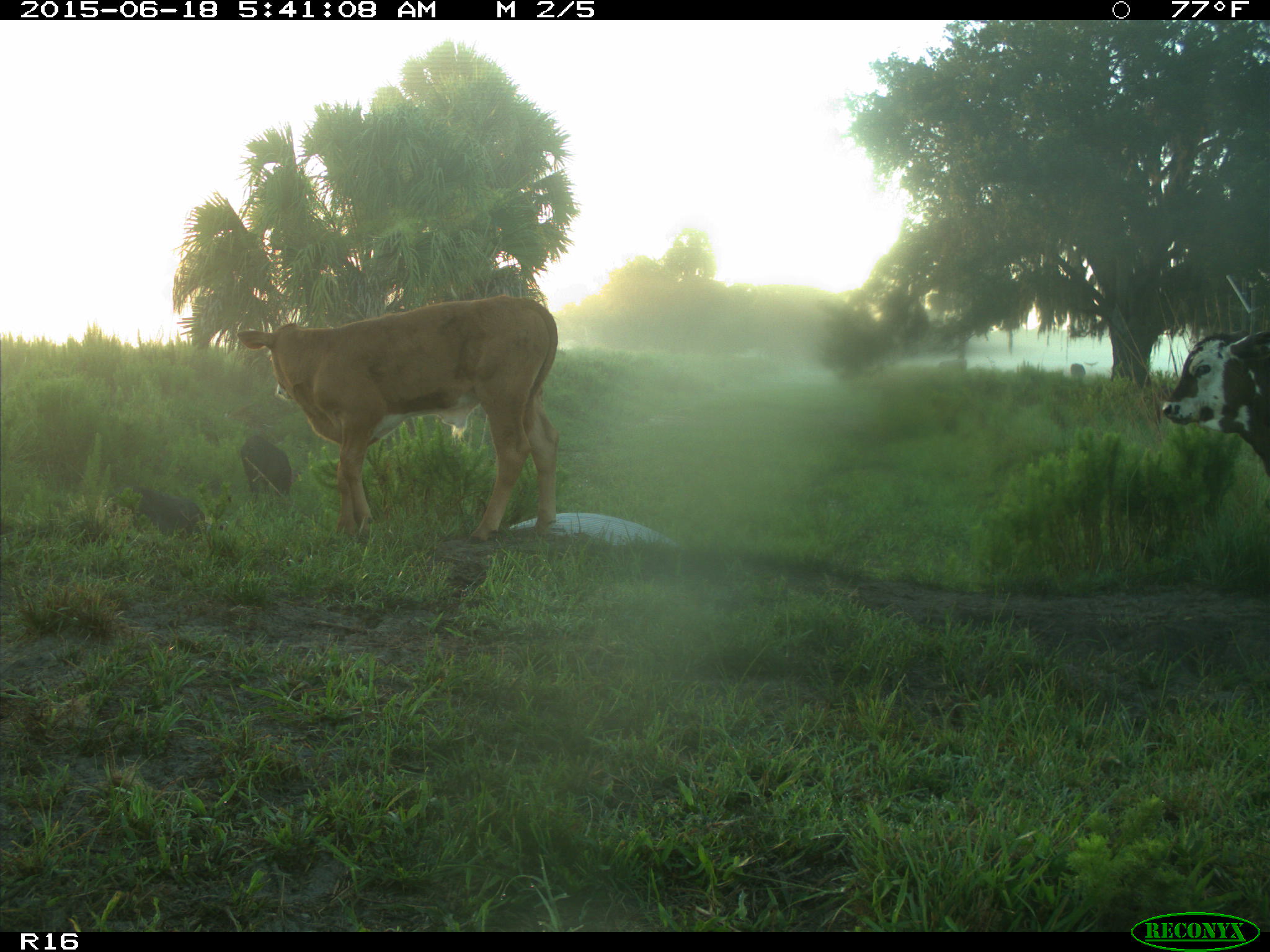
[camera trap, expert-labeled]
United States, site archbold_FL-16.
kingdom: Animalia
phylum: Chordata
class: Mammalia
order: Artiodactyla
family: Suidae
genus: Sus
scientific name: Sus scrofa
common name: wild boar